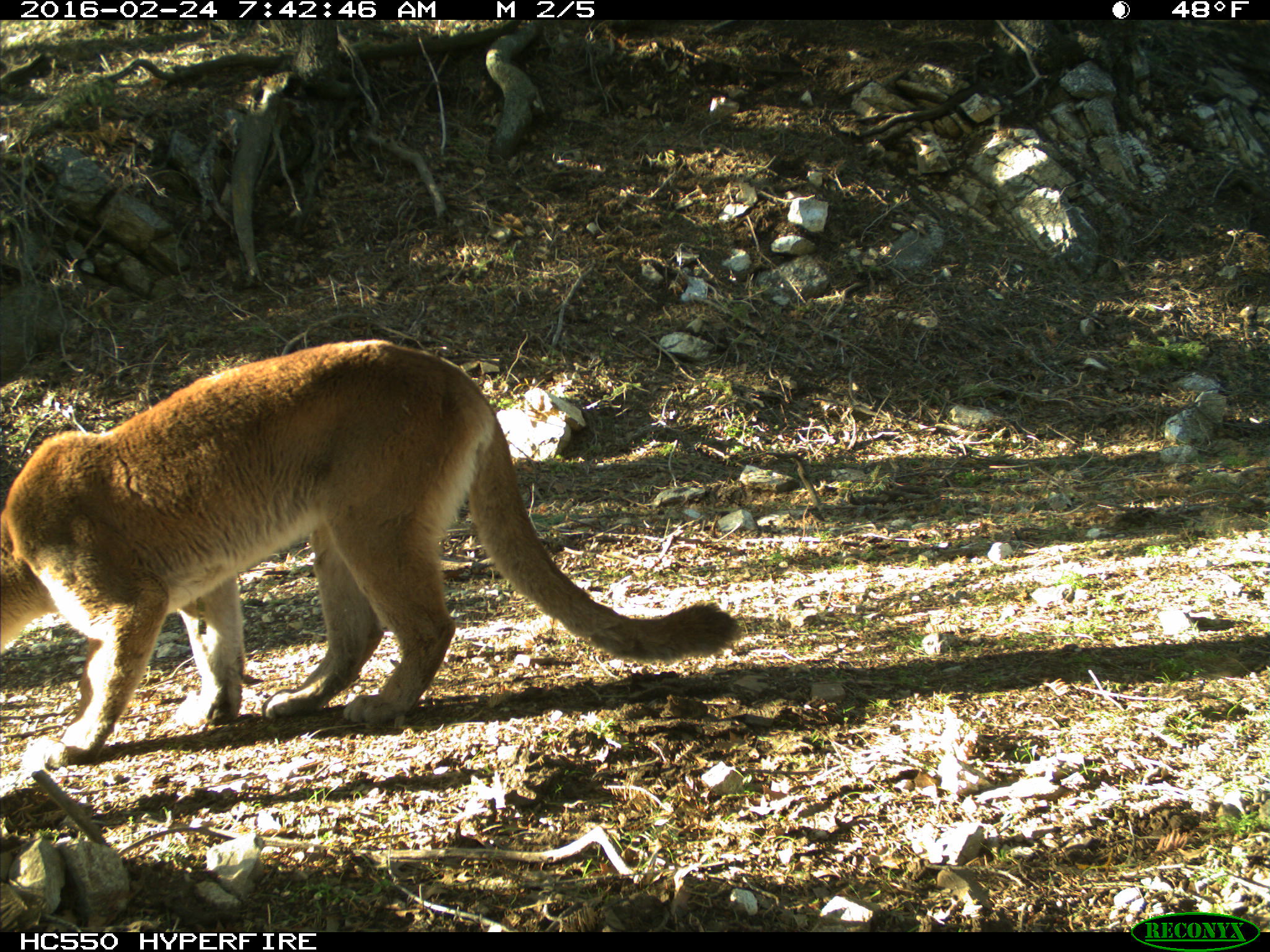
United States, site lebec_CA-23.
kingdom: Animalia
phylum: Chordata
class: Mammalia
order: Carnivora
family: Felidae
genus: Puma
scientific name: Puma concolor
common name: mountain lion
Puma concolor (mountain lion).